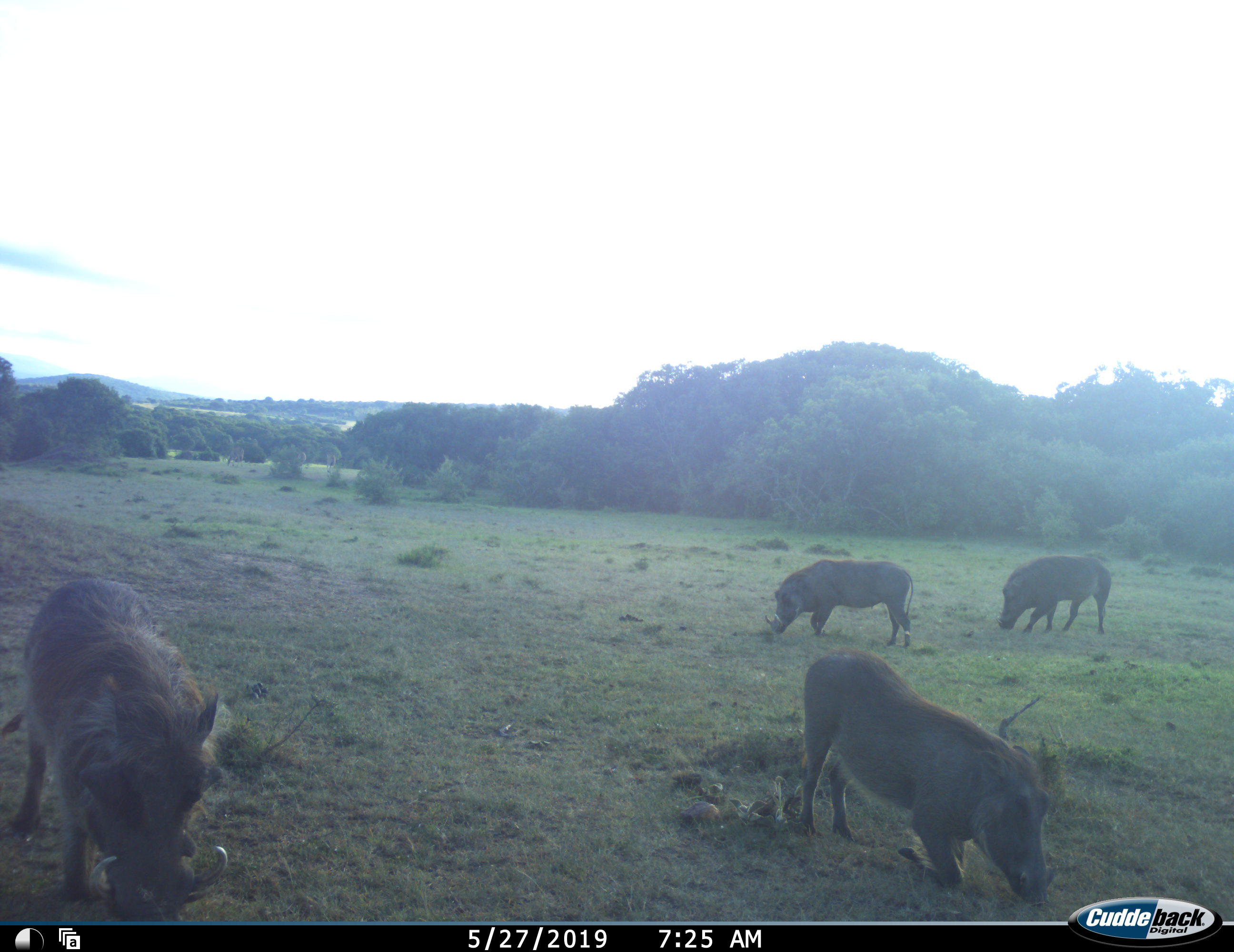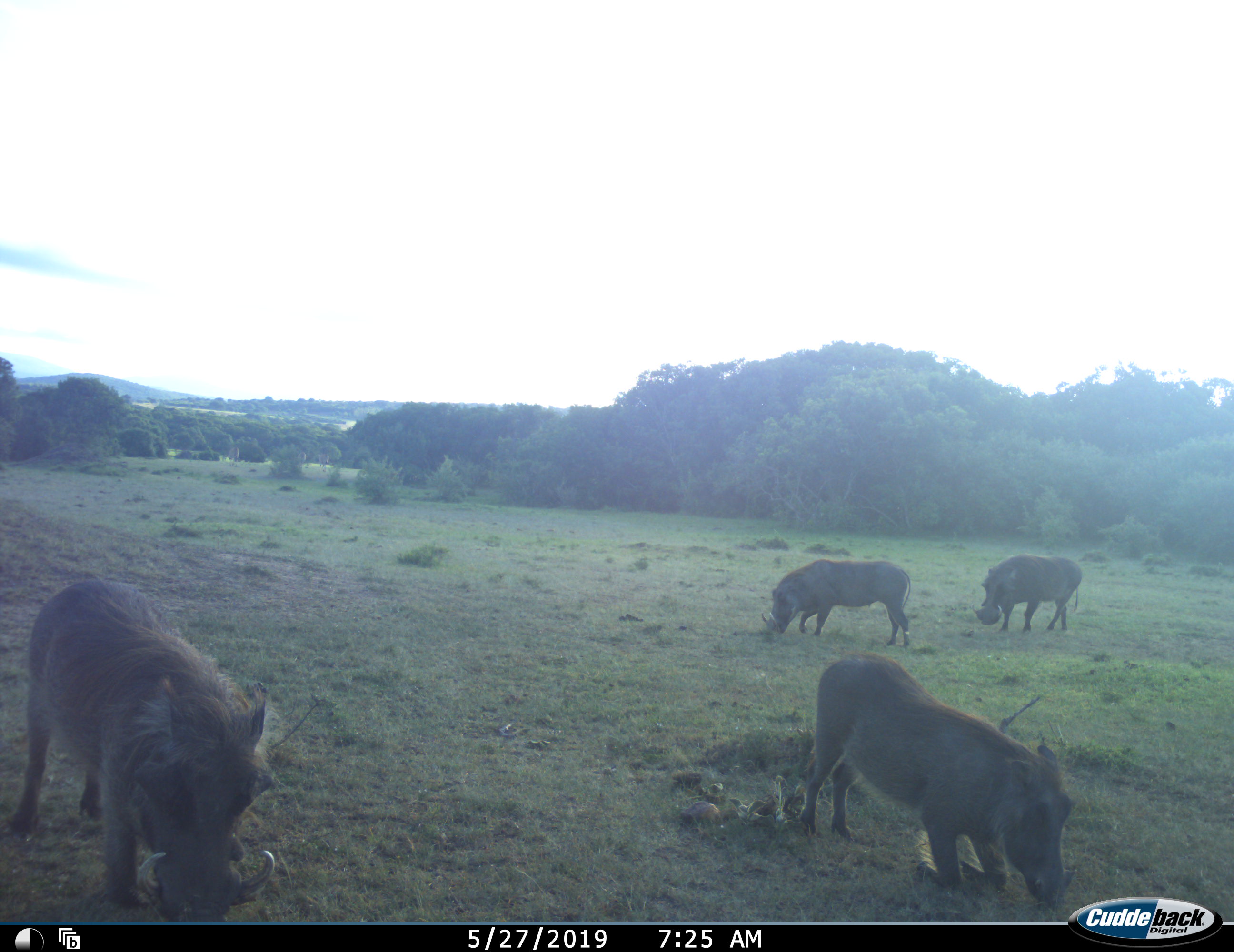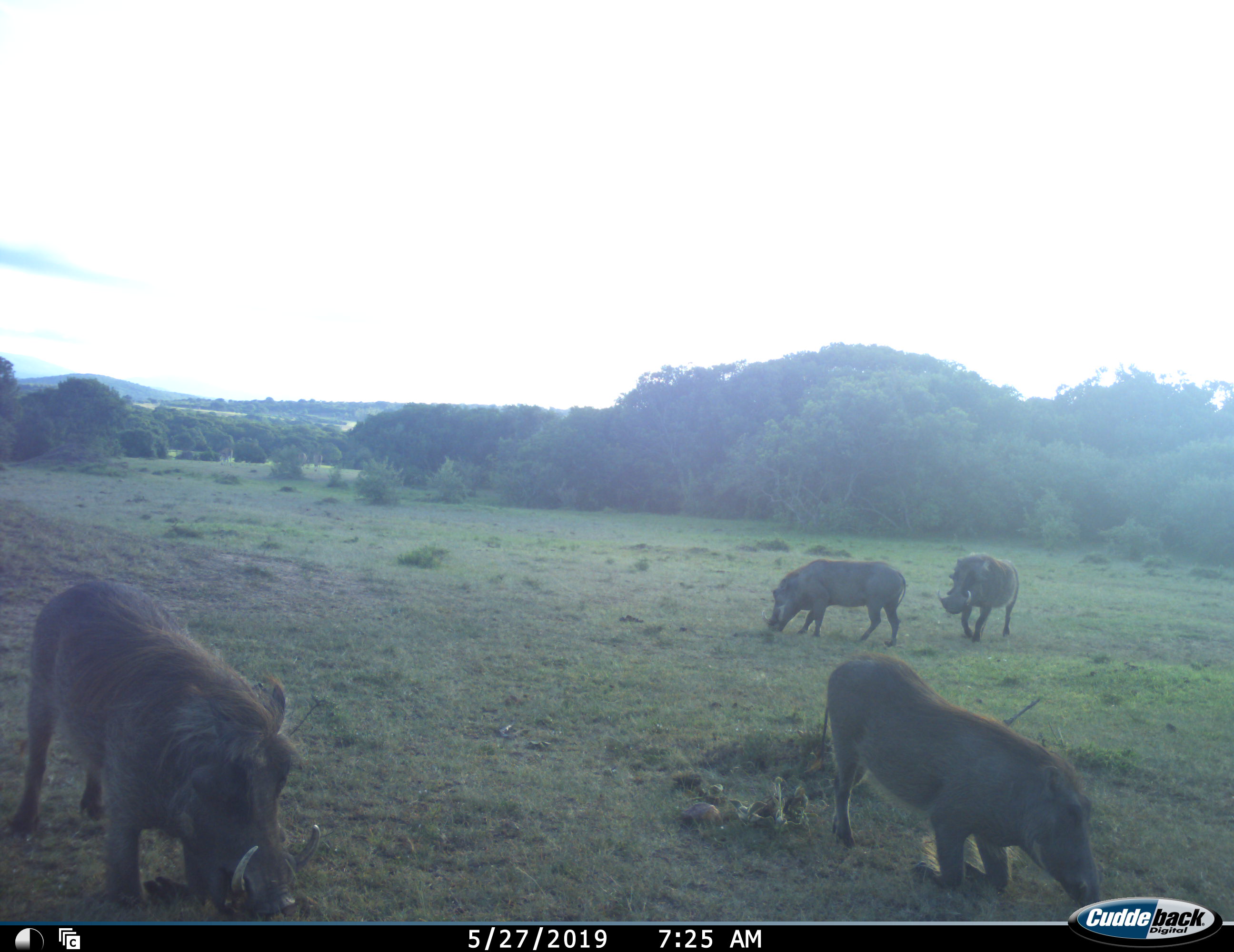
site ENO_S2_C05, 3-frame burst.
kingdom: Animalia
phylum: Chordata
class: Mammalia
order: Artiodactyla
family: Suidae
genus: Phacochoerus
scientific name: Phacochoerus africanus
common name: warthog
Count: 4.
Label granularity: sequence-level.